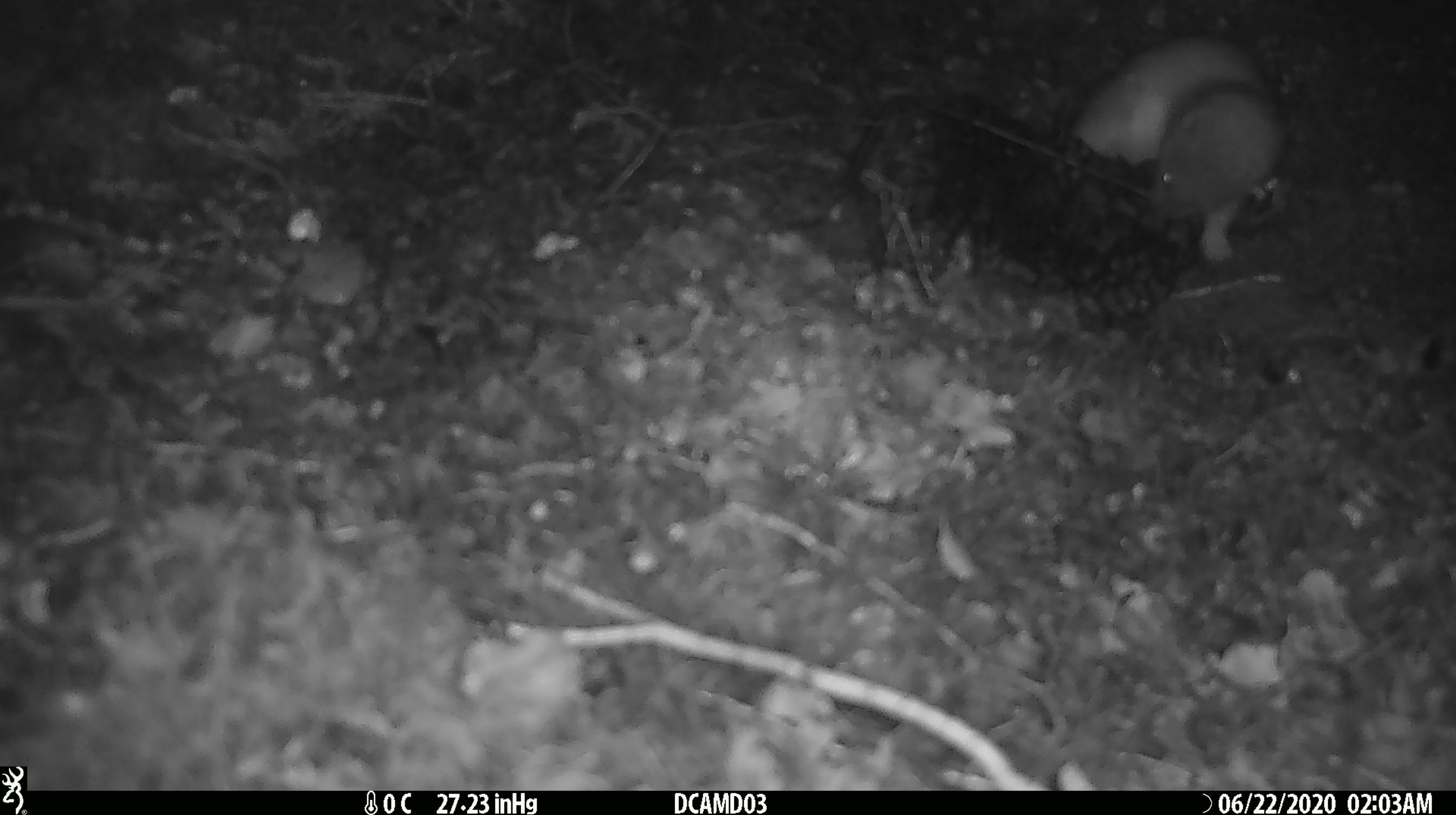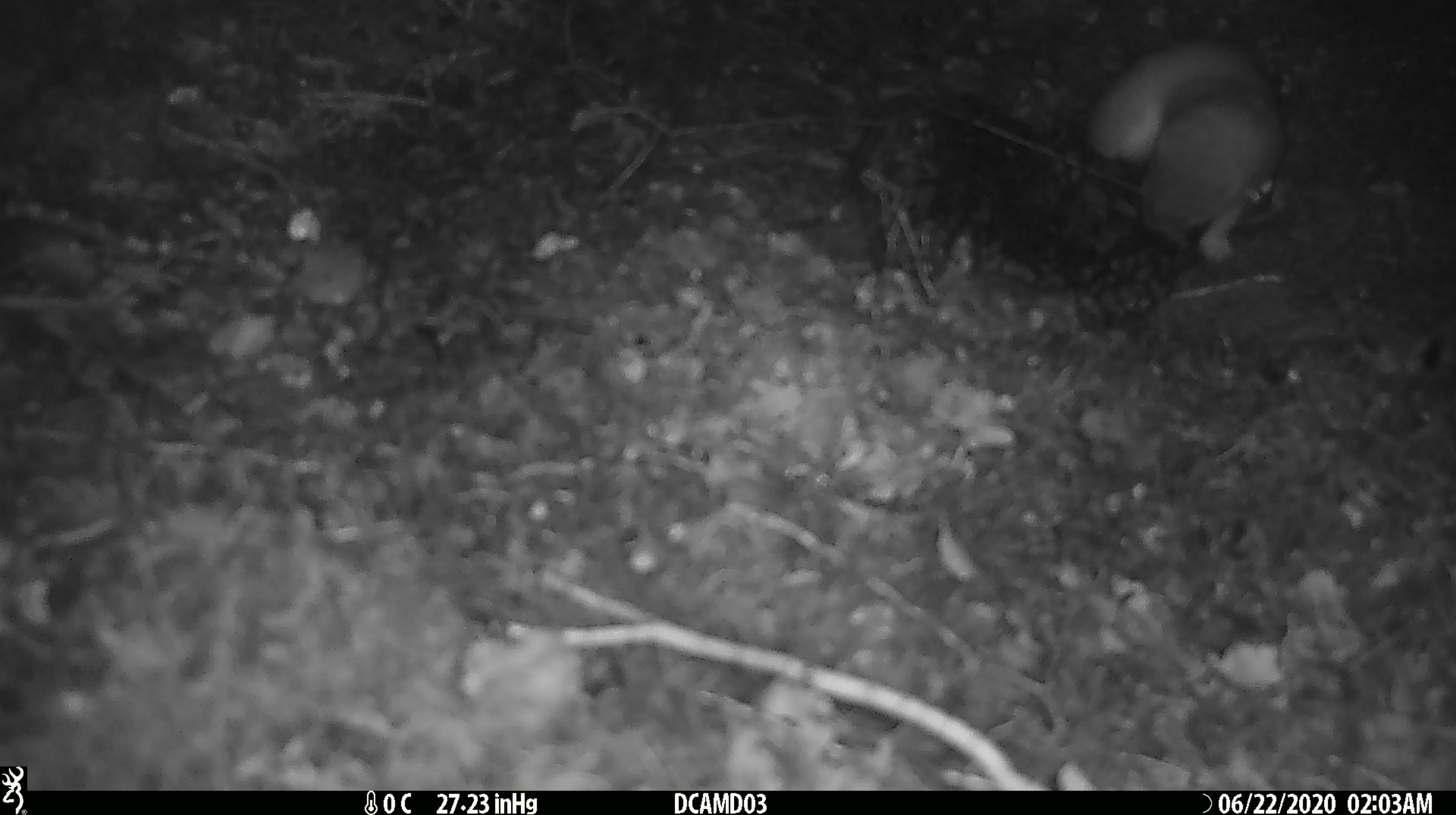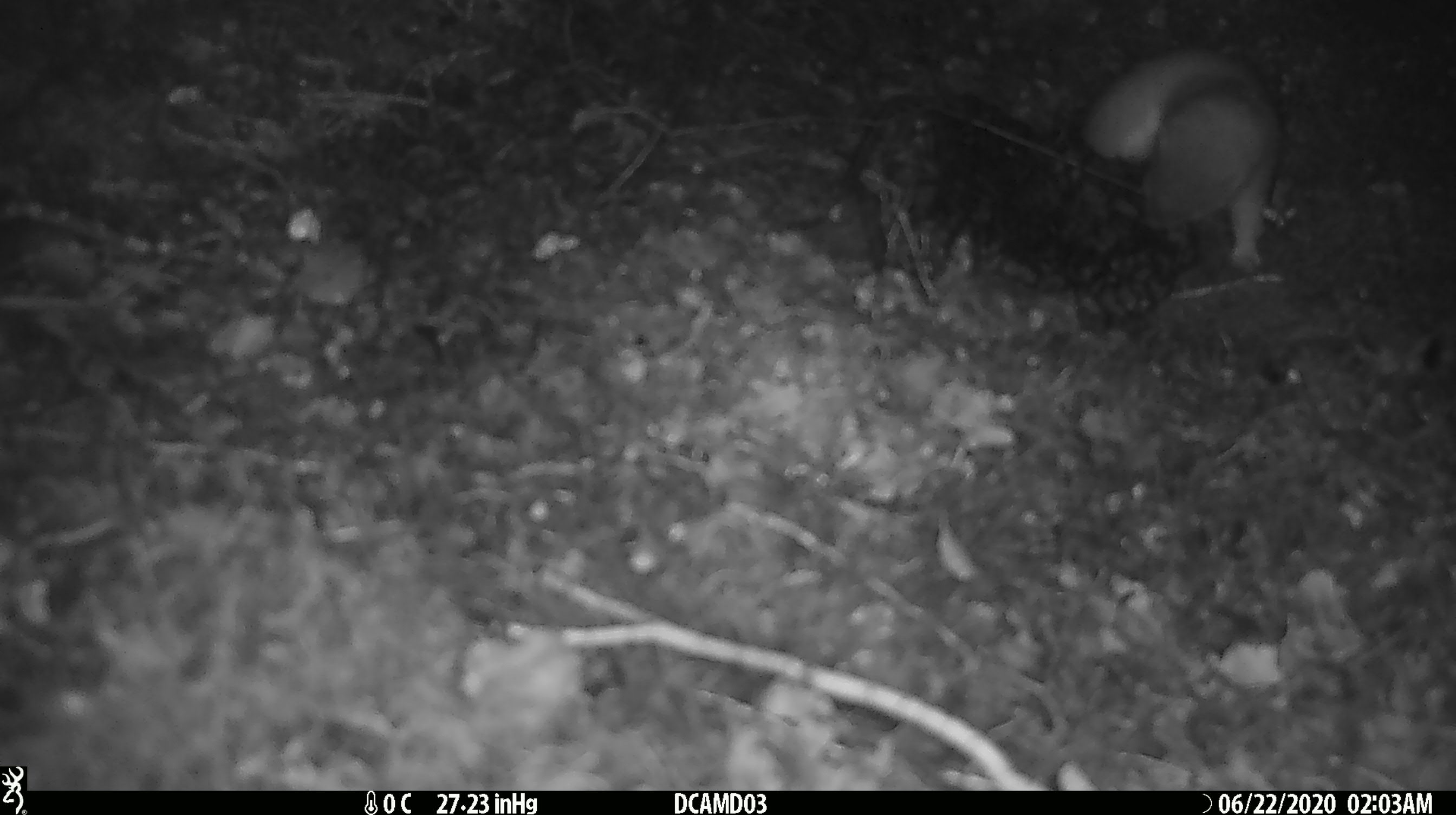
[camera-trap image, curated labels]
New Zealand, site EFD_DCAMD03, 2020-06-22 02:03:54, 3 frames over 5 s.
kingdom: Animalia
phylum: Chordata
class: Mammalia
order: Carnivora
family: Mustelidae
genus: Mustela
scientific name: Mustela erminea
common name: stoat